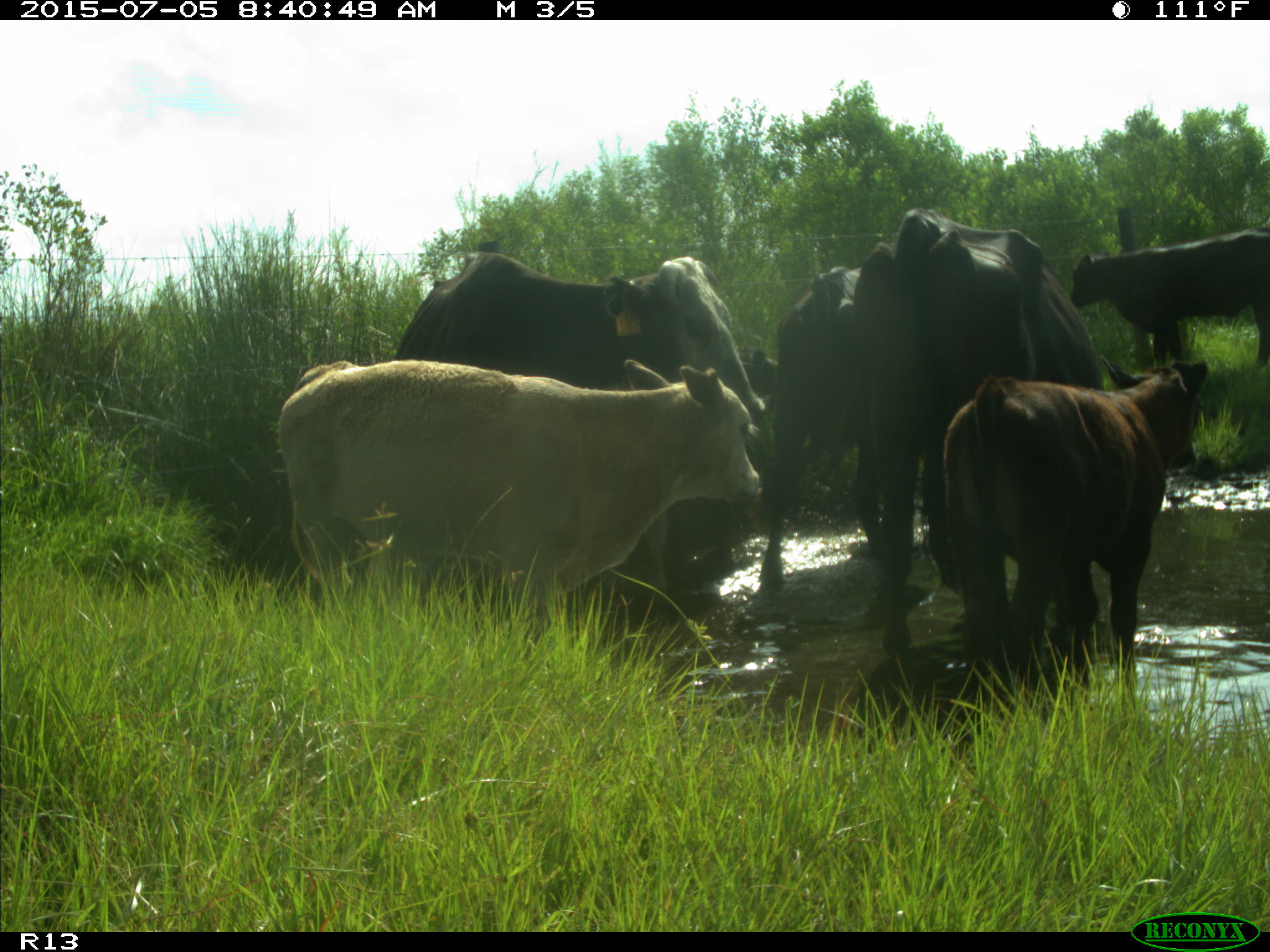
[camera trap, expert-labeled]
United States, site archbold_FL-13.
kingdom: Animalia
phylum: Chordata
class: Mammalia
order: Artiodactyla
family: Bovidae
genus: Bos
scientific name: Bos taurus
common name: domestic cow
Bos taurus (domestic cow).